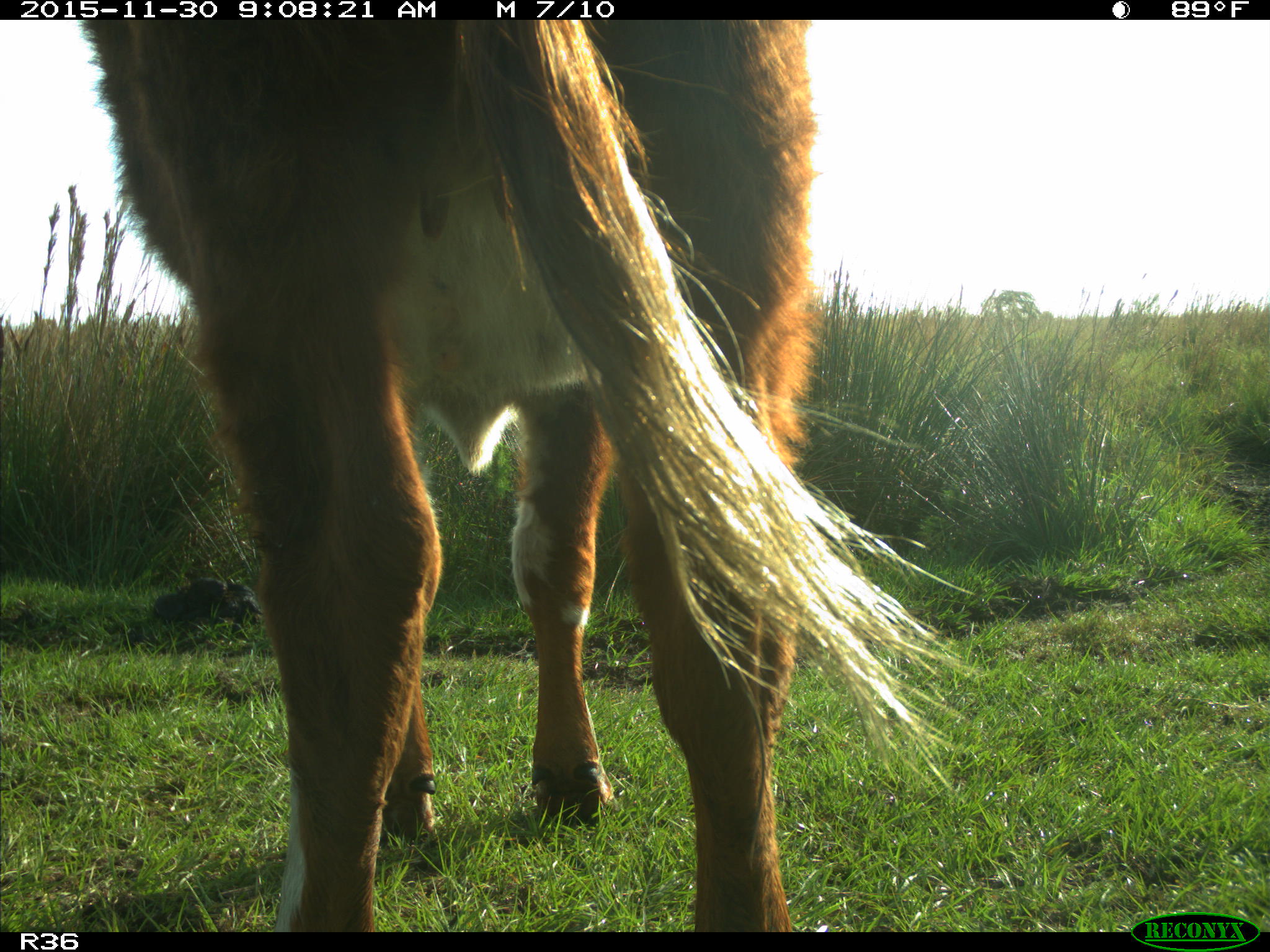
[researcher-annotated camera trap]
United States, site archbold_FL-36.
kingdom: Animalia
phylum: Chordata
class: Mammalia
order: Artiodactyla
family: Bovidae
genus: Bos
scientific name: Bos taurus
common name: domestic cow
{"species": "Bos taurus (domestic cow)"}